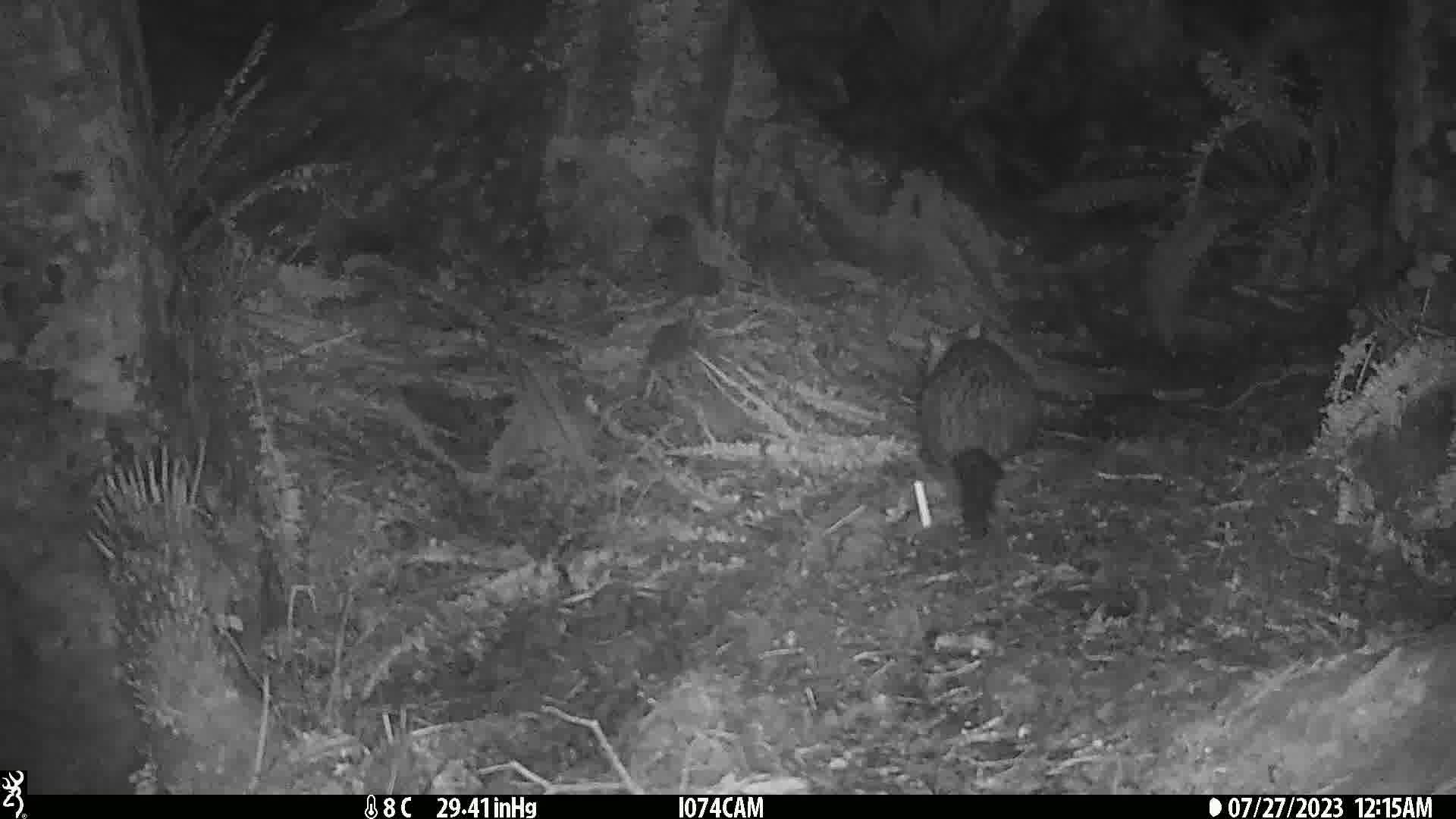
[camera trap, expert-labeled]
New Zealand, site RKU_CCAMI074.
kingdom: Animalia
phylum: Chordata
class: Mammalia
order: Diprotodontia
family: Phalangeridae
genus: Trichosurus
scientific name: Trichosurus vulpecula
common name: common brushtail possum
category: possum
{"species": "possum (common brushtail possum) (Trichosurus vulpecula)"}